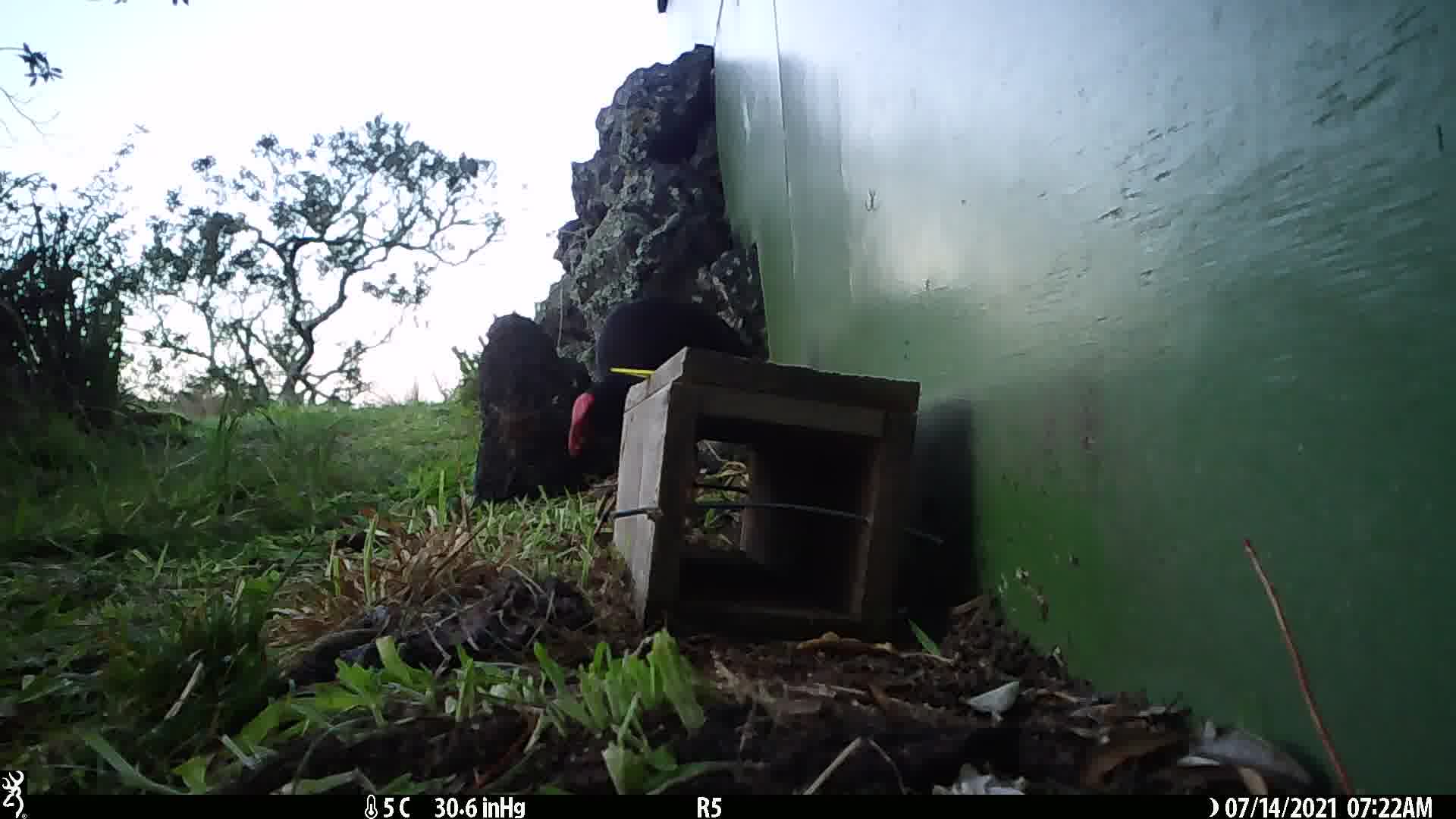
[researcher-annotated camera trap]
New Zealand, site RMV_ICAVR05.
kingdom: Animalia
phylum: Chordata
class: Aves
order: Gruiformes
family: Rallidae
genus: Porphyrio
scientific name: Porphyrio melanotus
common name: australasian swamphen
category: pukeko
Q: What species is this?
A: Pukeko (australasian swamphen) (Porphyrio melanotus).